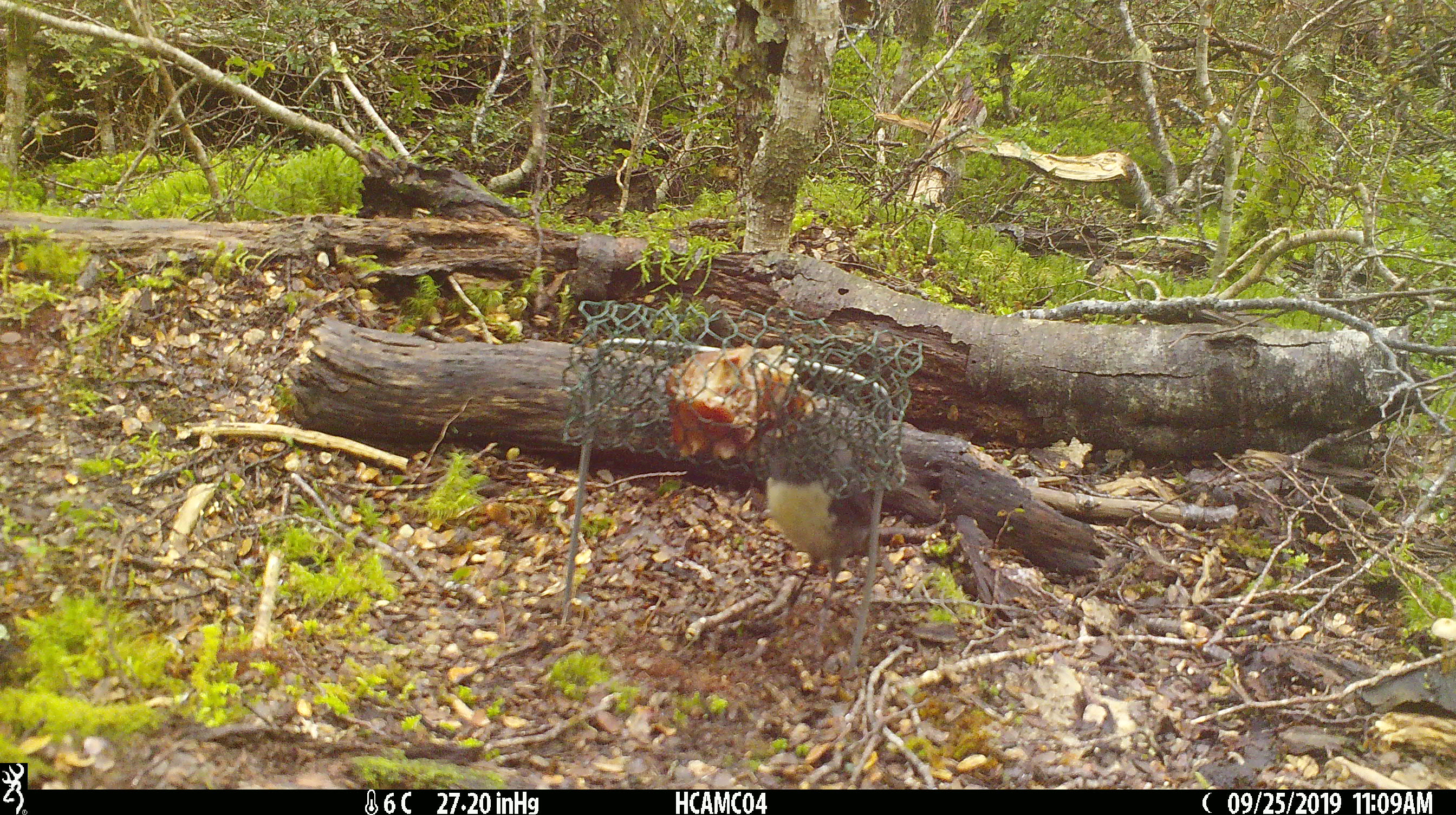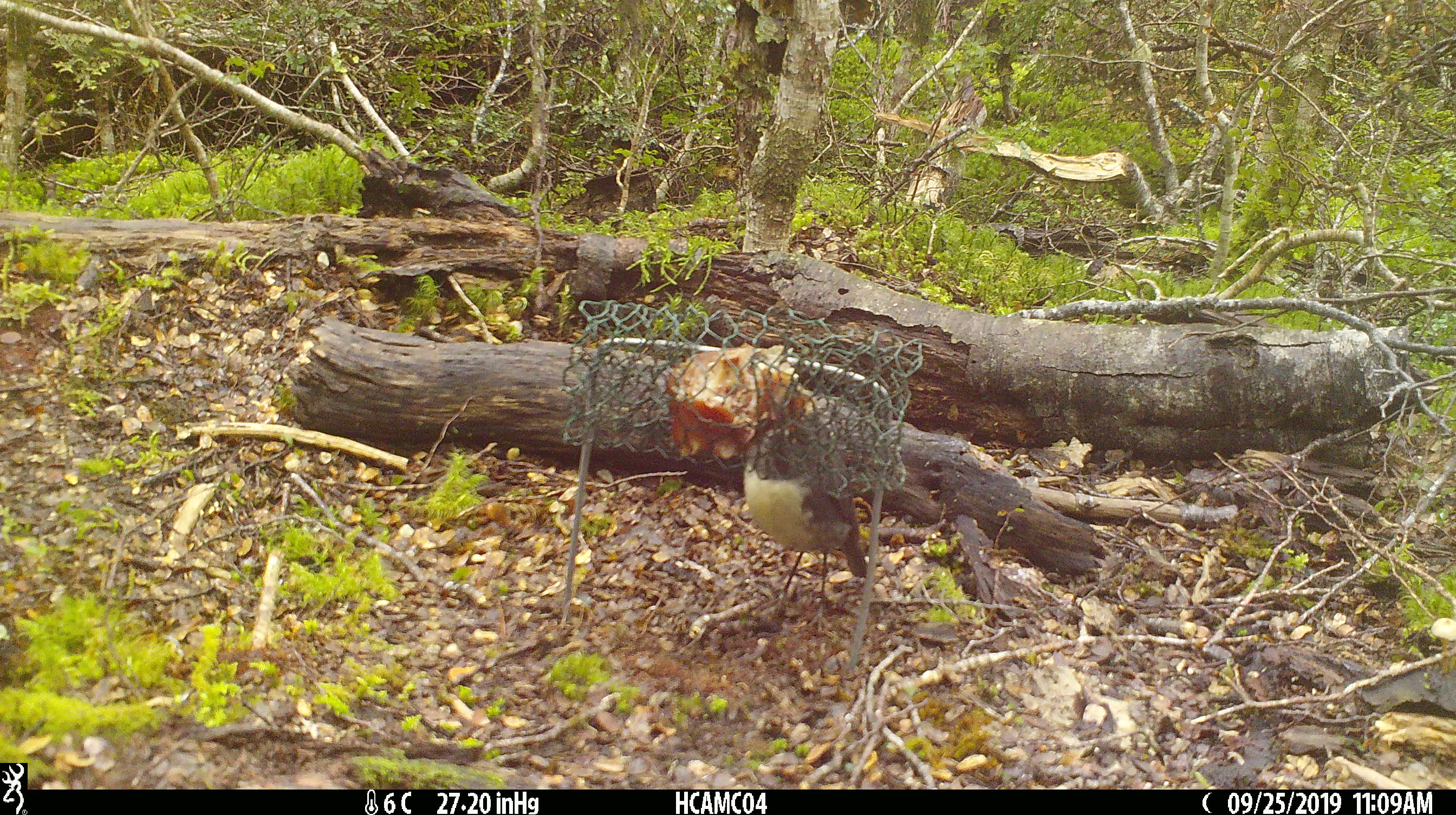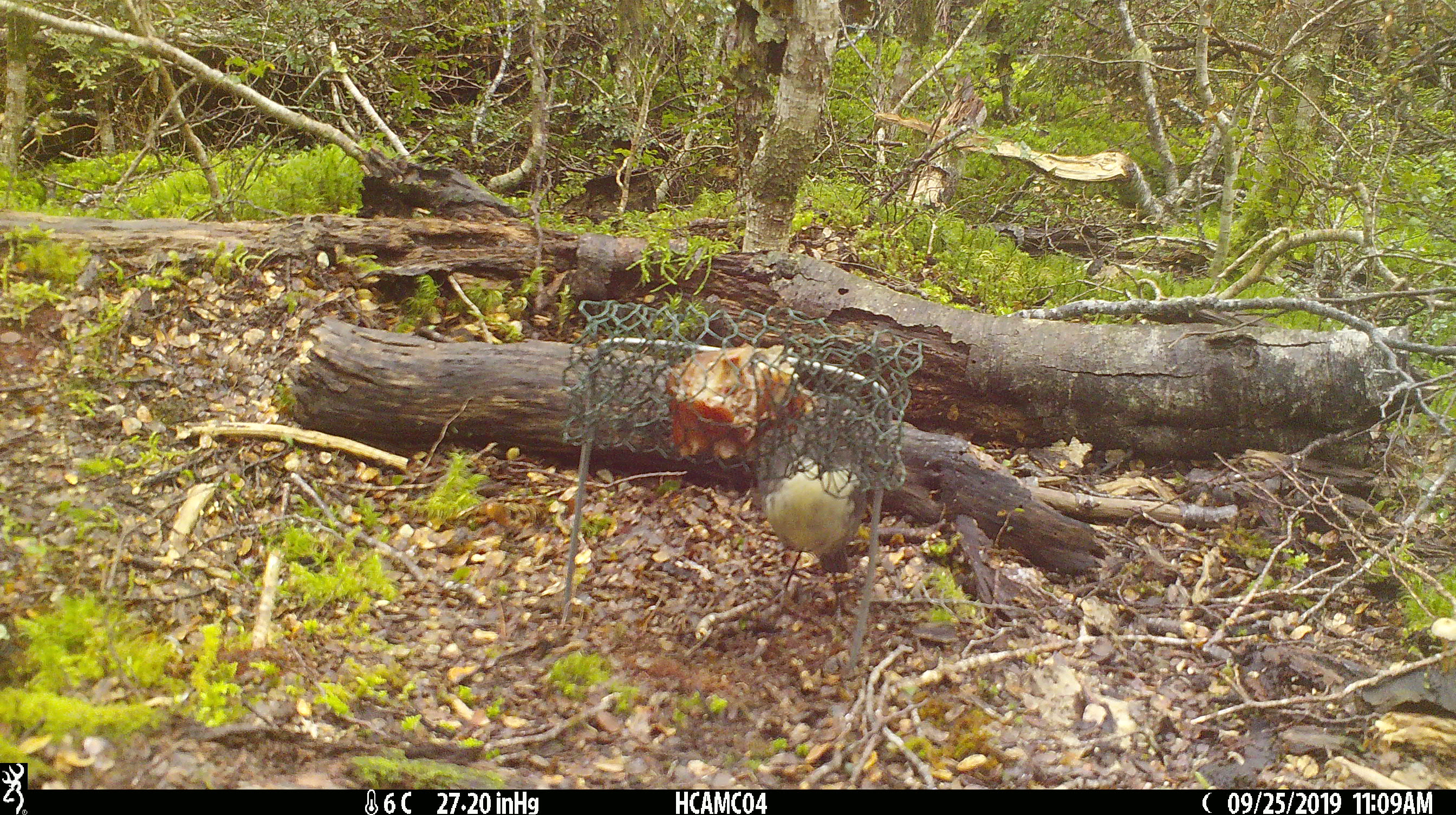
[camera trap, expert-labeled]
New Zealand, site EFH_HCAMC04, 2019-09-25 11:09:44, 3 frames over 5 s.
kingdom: Animalia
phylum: Chordata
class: Aves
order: Passeriformes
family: Petroicidae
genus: Petroica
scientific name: Petroica australis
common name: new zealand robin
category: robin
Robin (new zealand robin) (Petroica australis).